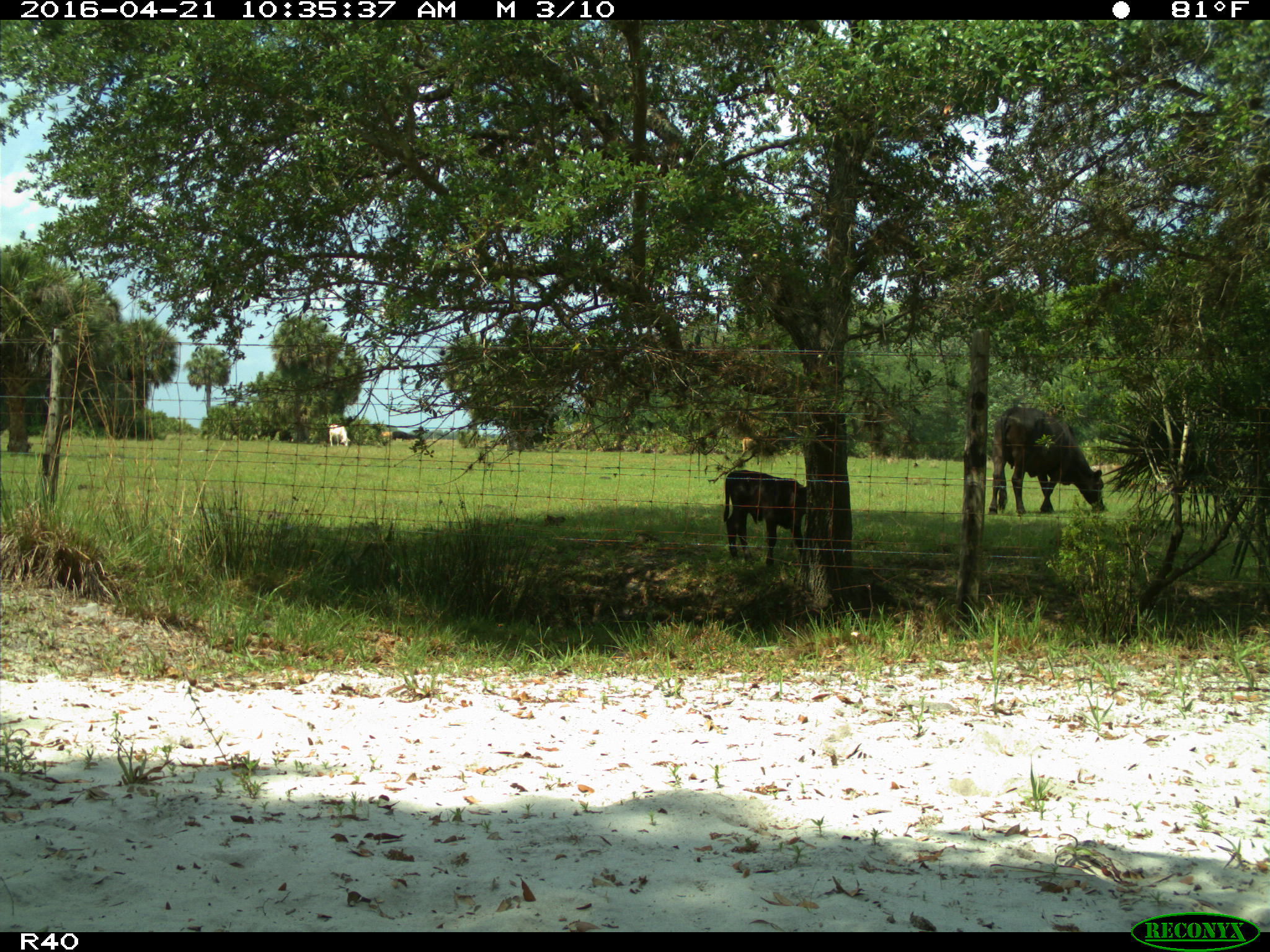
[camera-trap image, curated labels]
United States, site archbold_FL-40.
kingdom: Animalia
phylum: Chordata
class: Mammalia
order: Artiodactyla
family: Bovidae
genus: Bos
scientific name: Bos taurus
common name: domestic cow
Bos taurus (domestic cow).